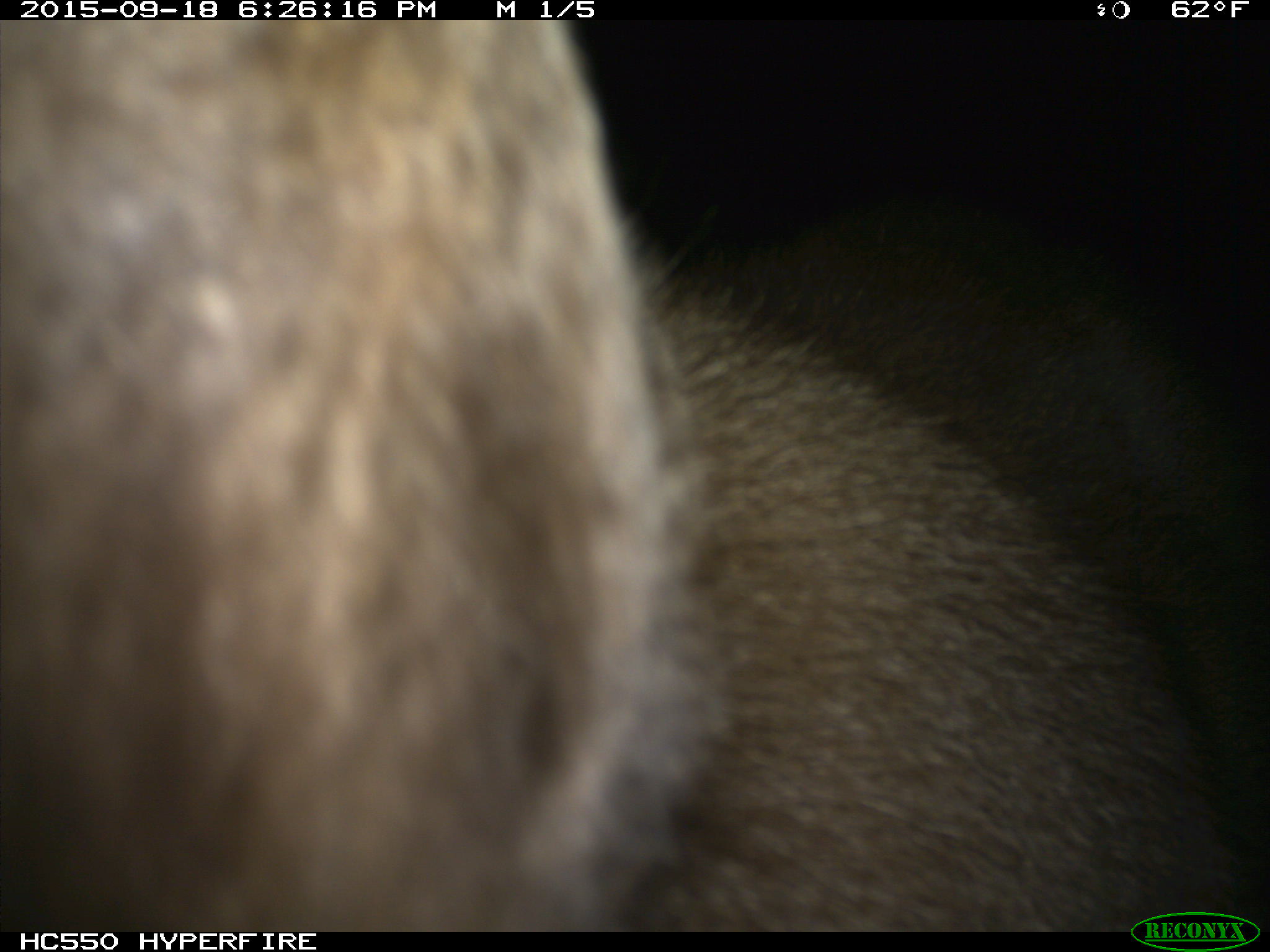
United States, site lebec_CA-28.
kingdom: Animalia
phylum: Chordata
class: Mammalia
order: Carnivora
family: Ursidae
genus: Ursus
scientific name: Ursus americanus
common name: american black bear